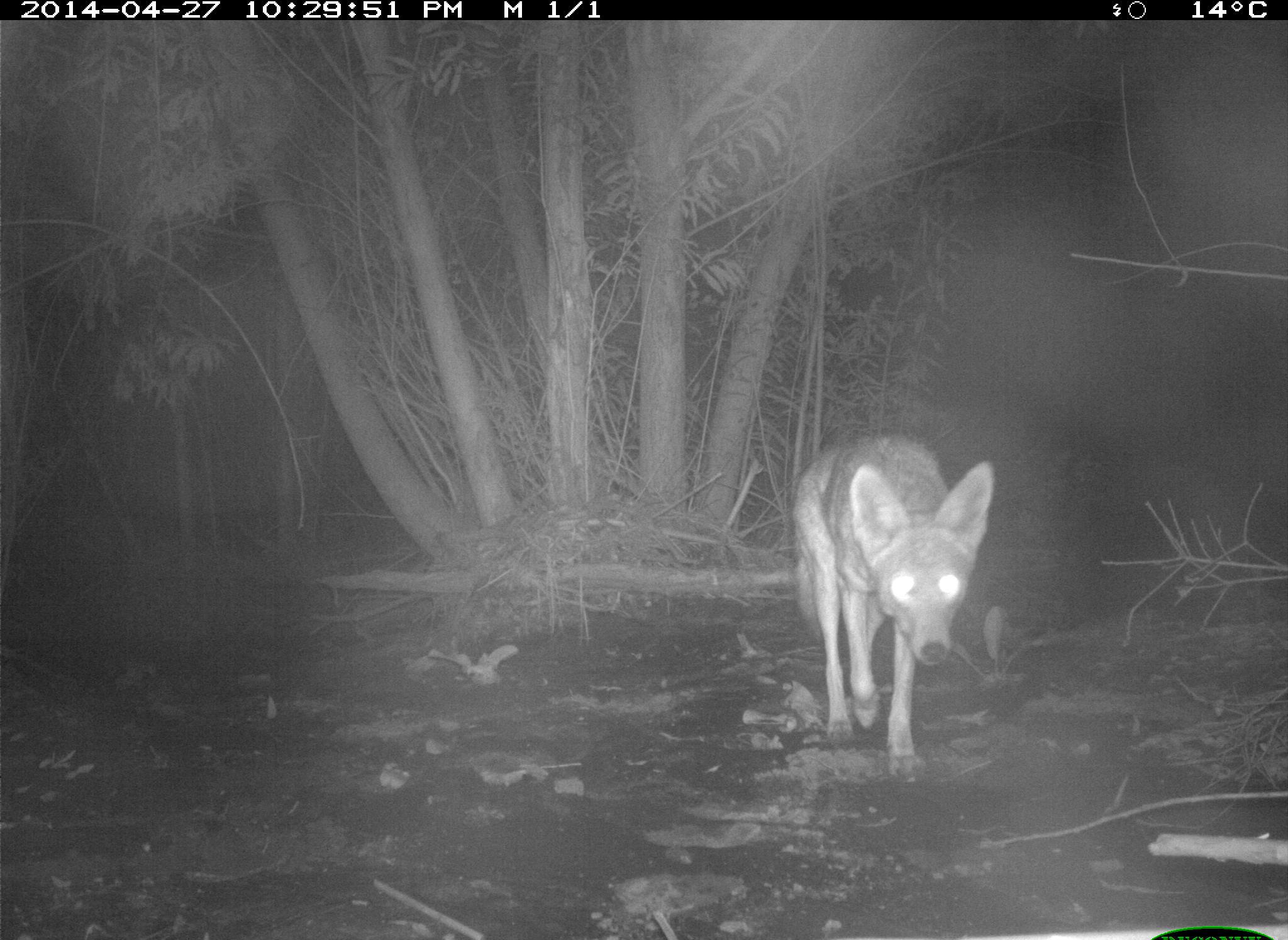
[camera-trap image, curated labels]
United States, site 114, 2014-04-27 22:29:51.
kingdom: Animalia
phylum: Chordata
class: Mammalia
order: Carnivora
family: Canidae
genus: Canis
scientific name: Canis latrans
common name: coyote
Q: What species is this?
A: Coyote (Canis latrans).